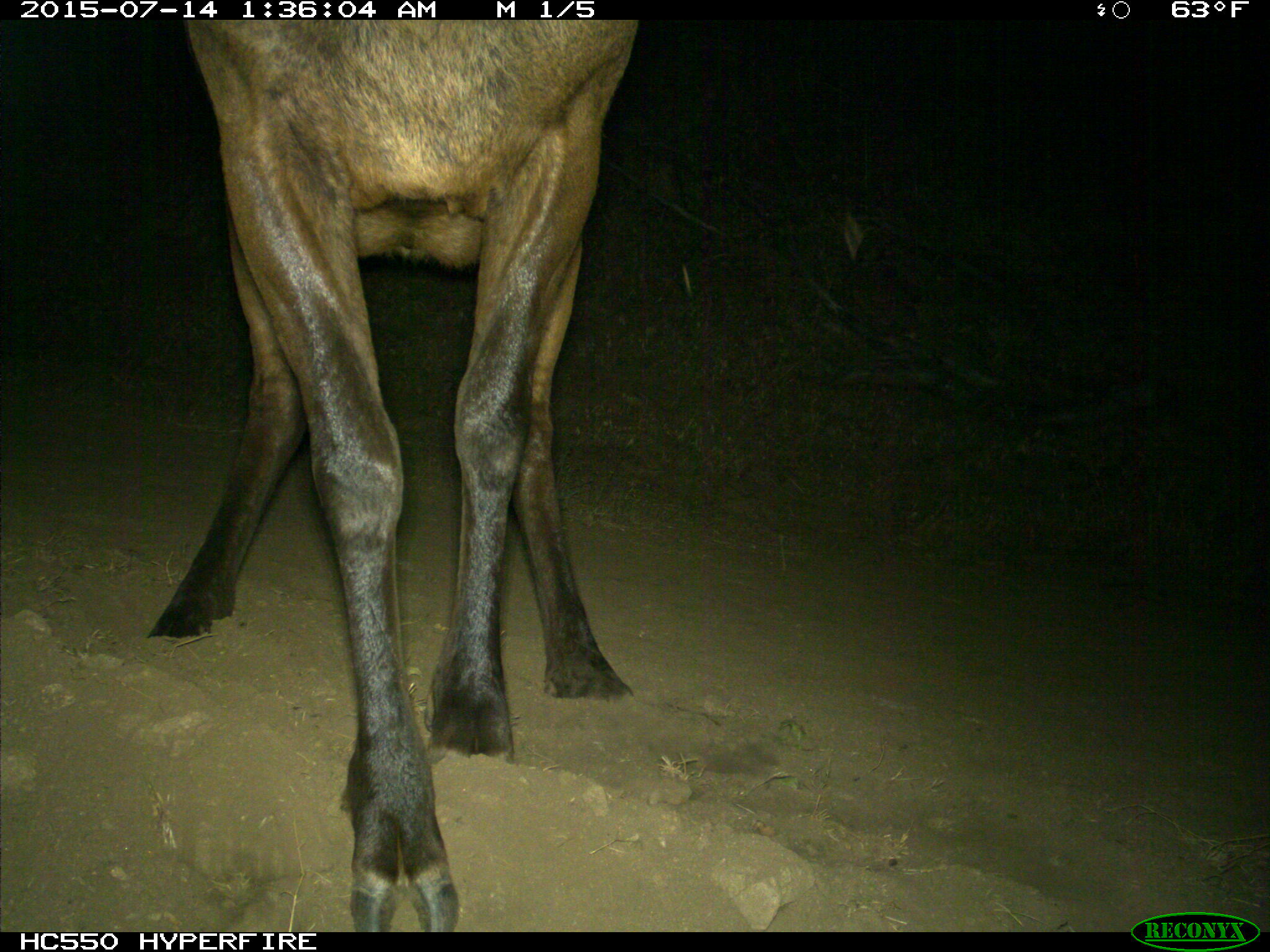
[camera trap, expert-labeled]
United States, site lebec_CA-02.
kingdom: Animalia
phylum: Chordata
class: Mammalia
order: Artiodactyla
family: Cervidae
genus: Cervus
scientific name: Cervus canadensis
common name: elk